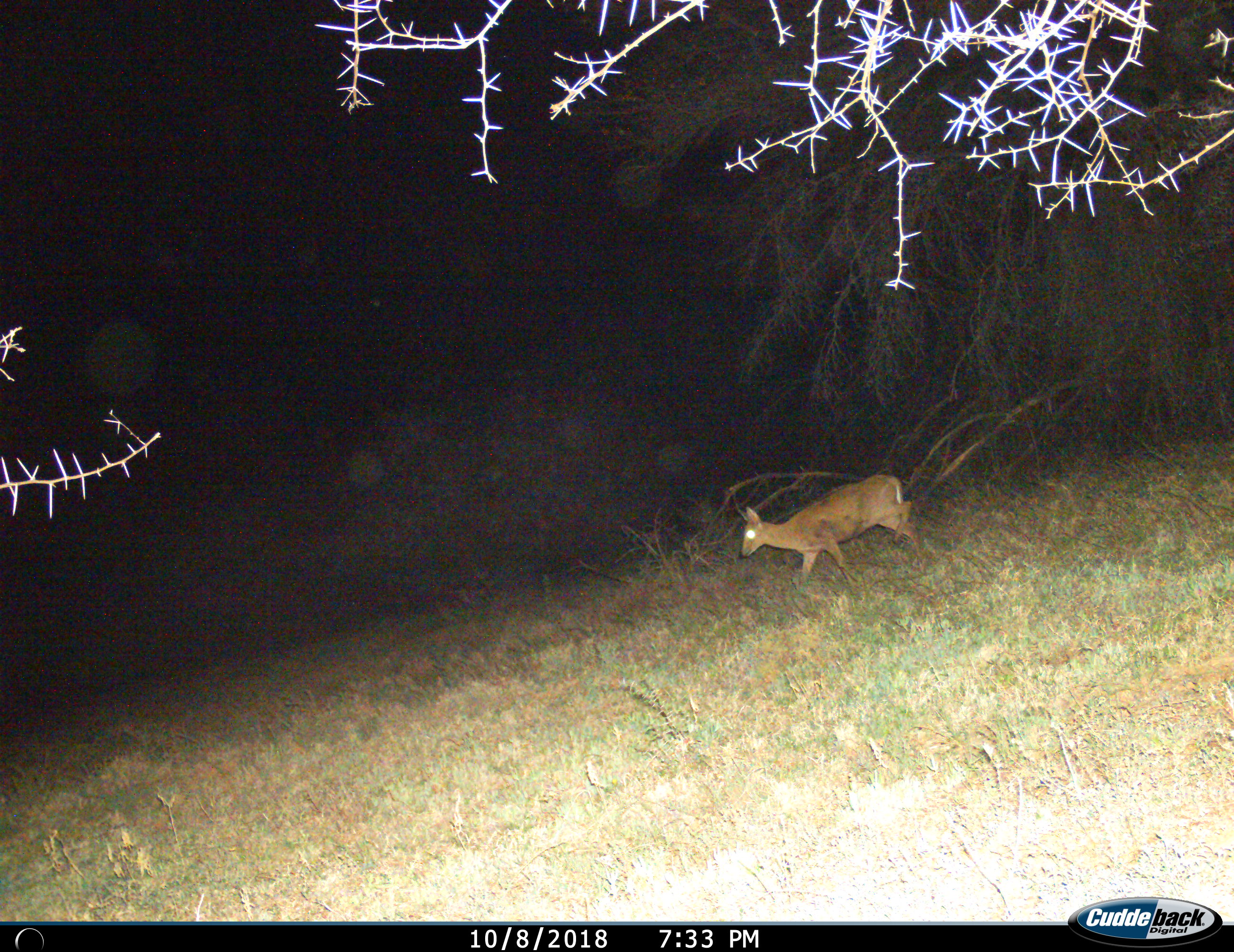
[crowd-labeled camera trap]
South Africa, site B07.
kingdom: Animalia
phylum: Chordata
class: Mammalia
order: Artiodactyla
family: Bovidae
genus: Sylvicapra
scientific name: Sylvicapra grimmia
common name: common grey duiker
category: duikercommongrey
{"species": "duikercommongrey (common grey duiker) (Sylvicapra grimmia)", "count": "1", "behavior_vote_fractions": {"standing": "0%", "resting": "0%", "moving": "100%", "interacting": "0%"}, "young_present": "0%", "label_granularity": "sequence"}